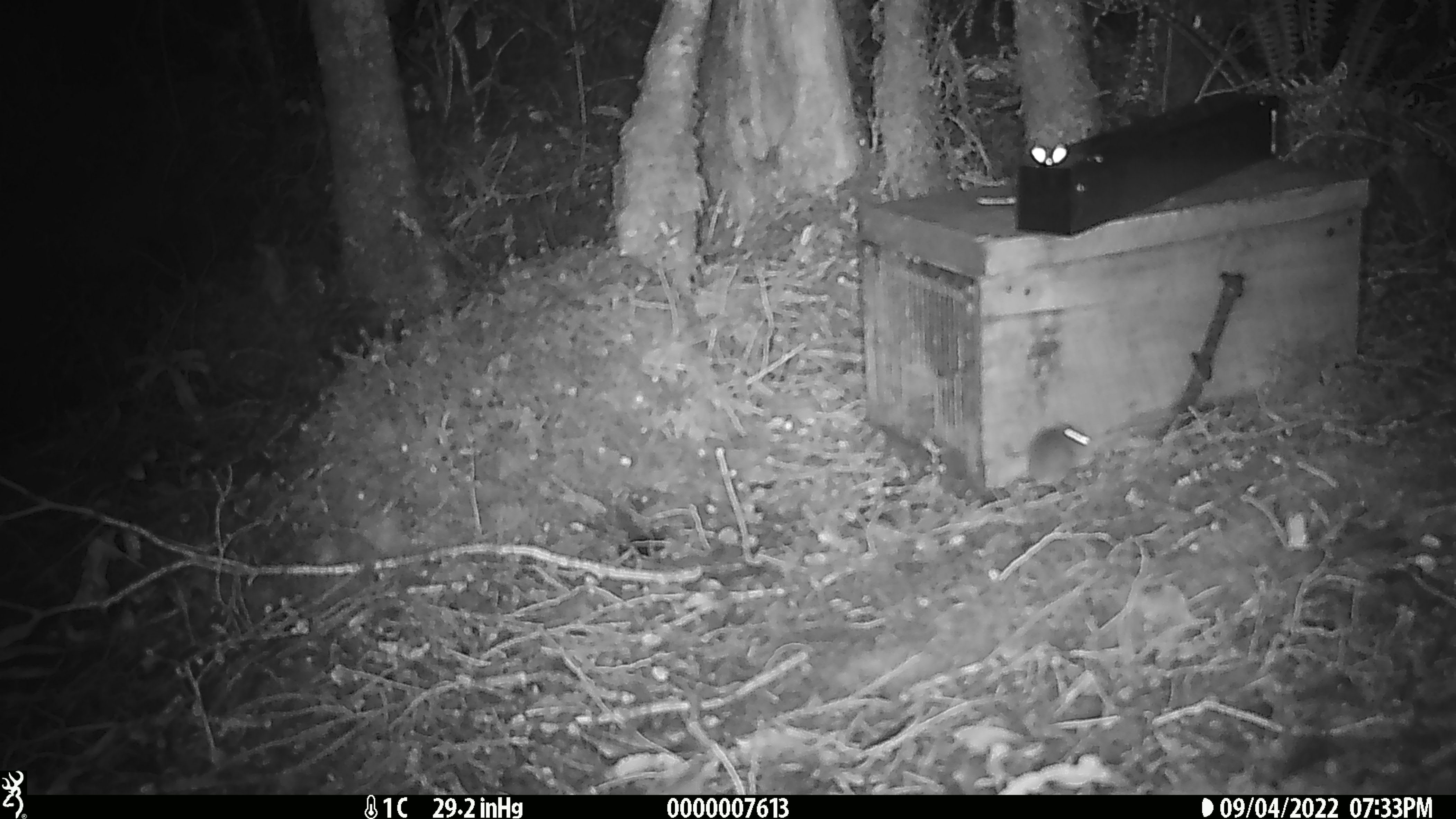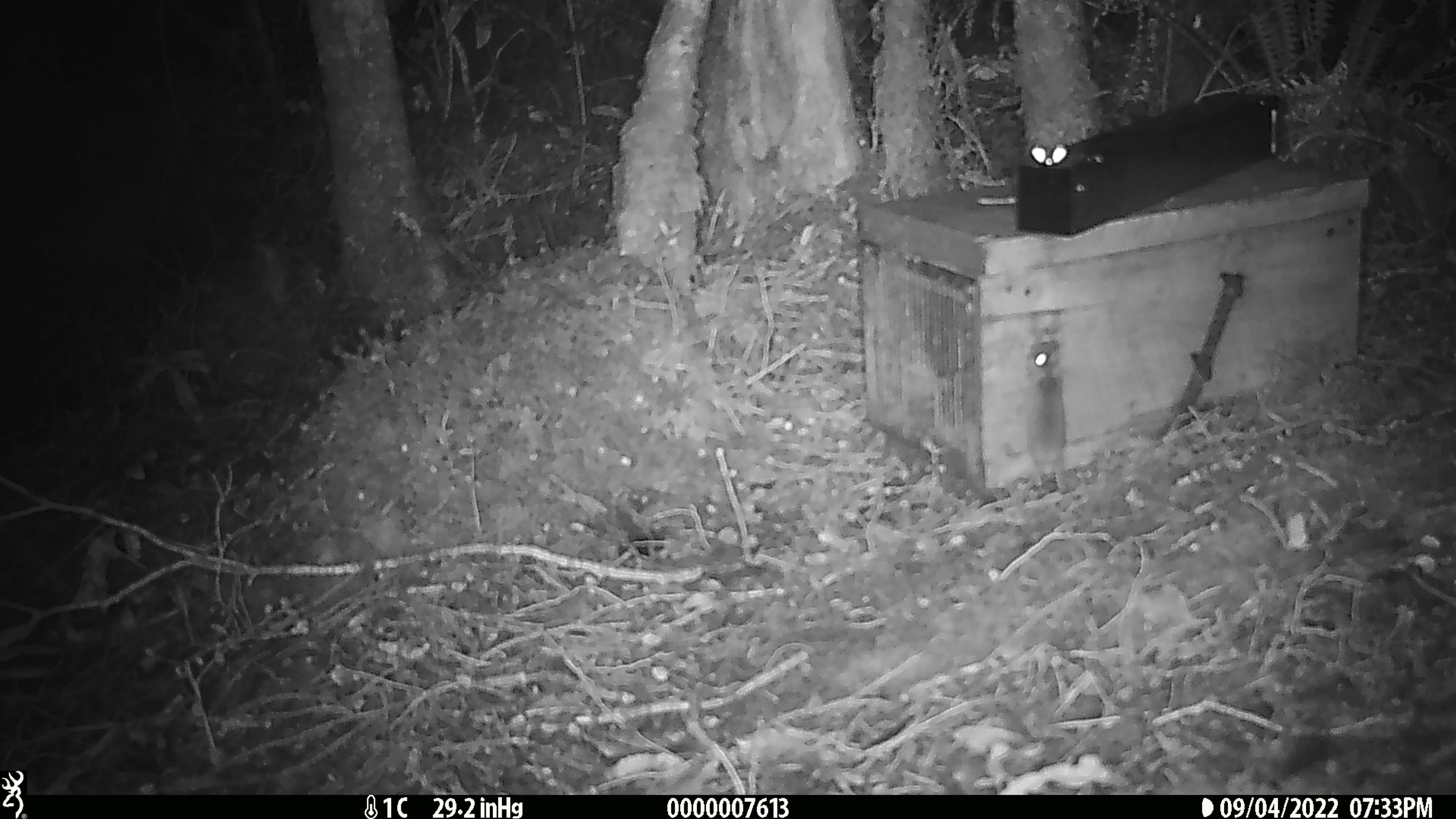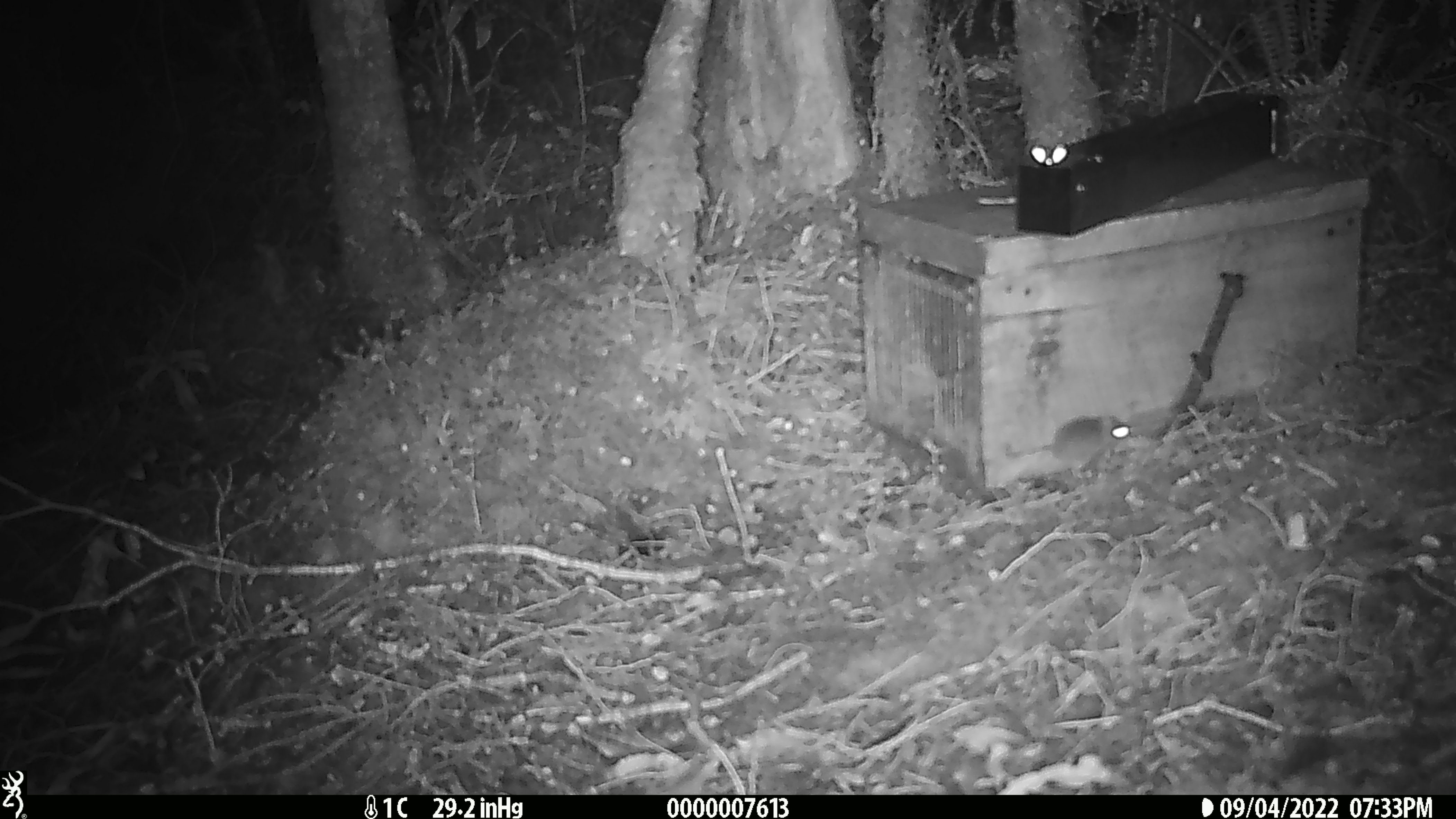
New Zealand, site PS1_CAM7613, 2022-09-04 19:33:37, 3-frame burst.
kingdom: Animalia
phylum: Chordata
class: Mammalia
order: Rodentia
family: Muridae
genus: Mus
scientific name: Mus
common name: mouse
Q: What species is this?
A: Mouse (Mus).